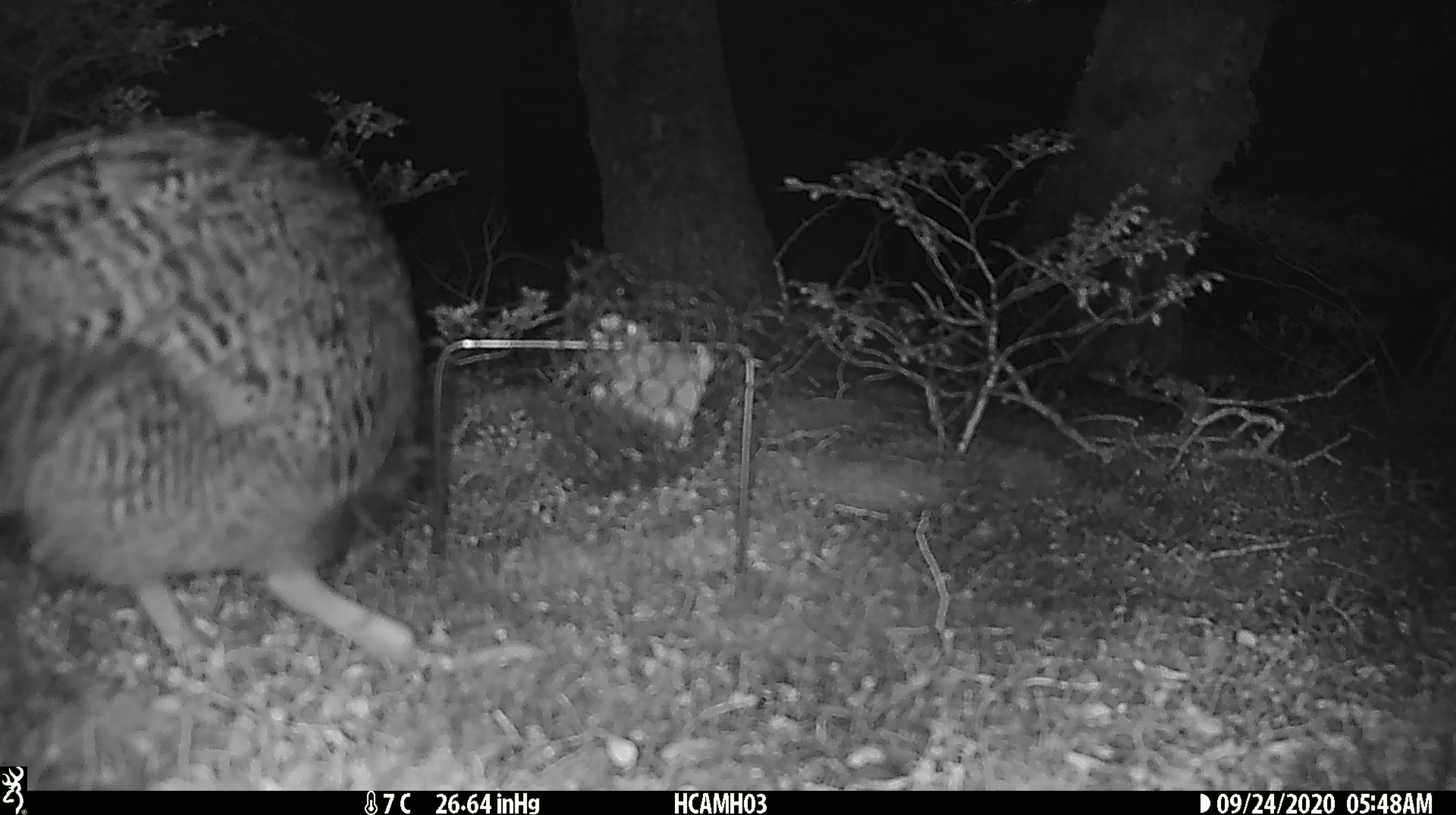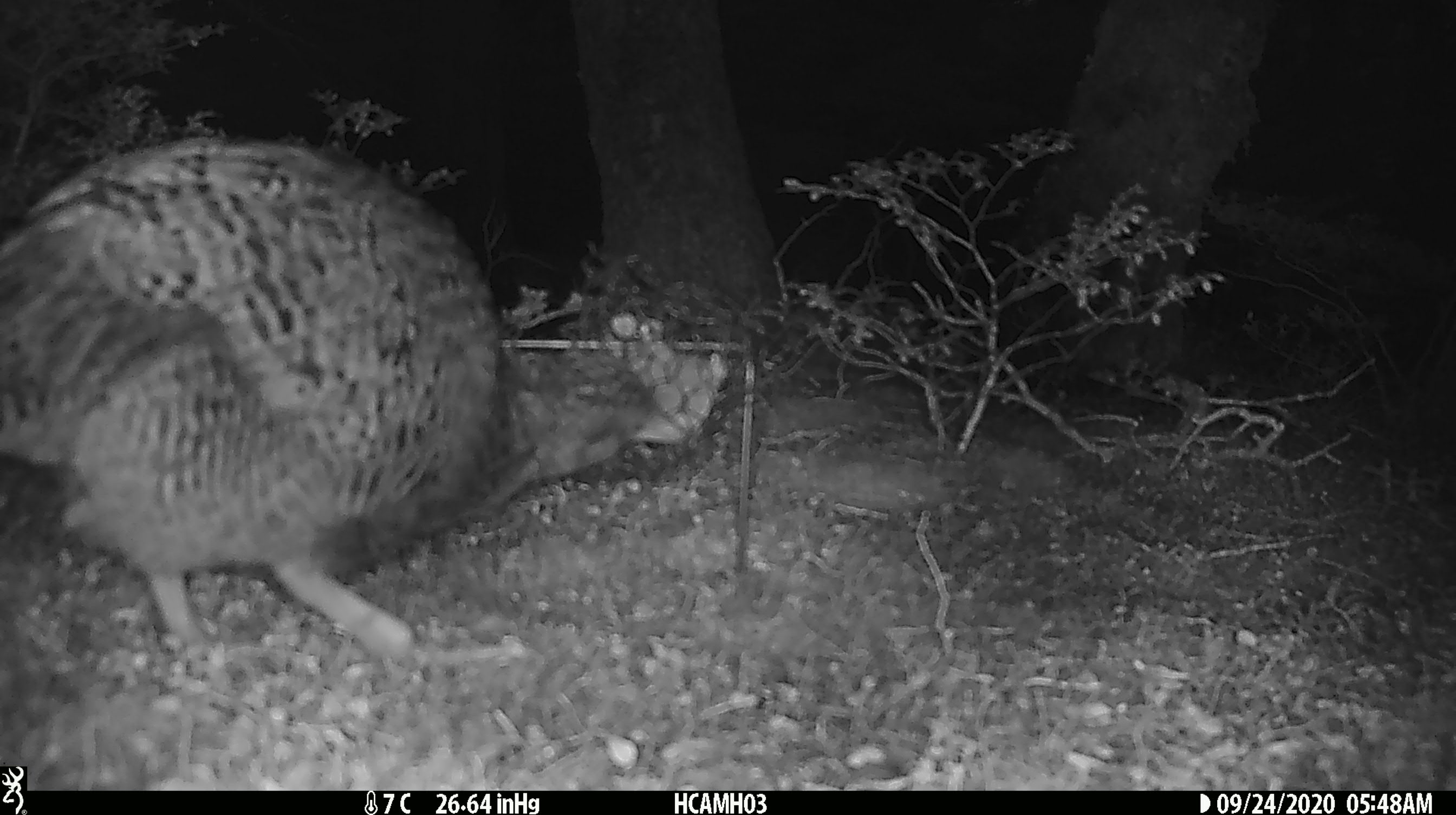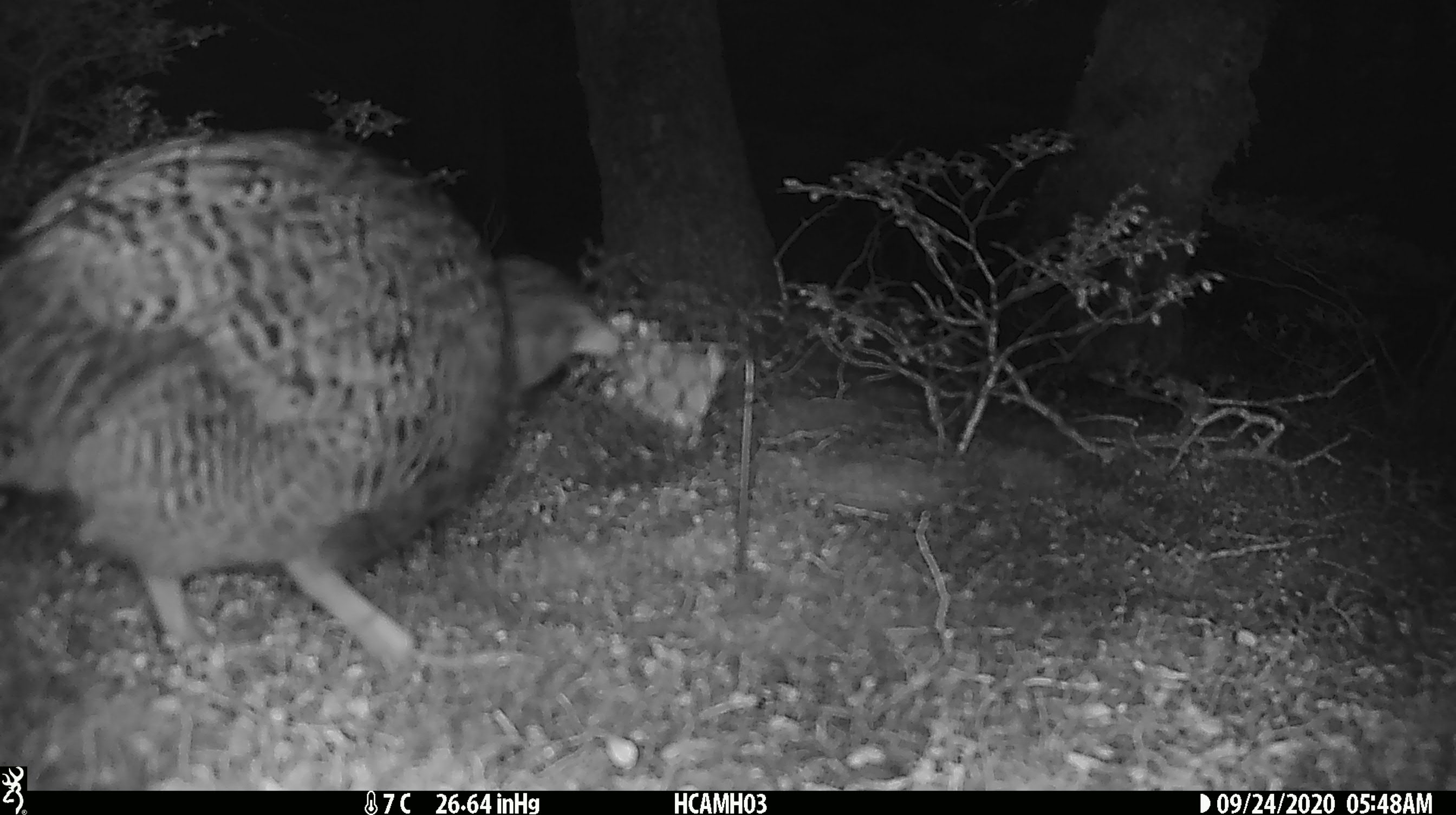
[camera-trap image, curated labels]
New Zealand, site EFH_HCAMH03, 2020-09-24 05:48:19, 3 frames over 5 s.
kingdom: Animalia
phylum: Chordata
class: Aves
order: Gruiformes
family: Rallidae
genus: Gallirallus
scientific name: Gallirallus australis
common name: weka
Weka (Gallirallus australis).